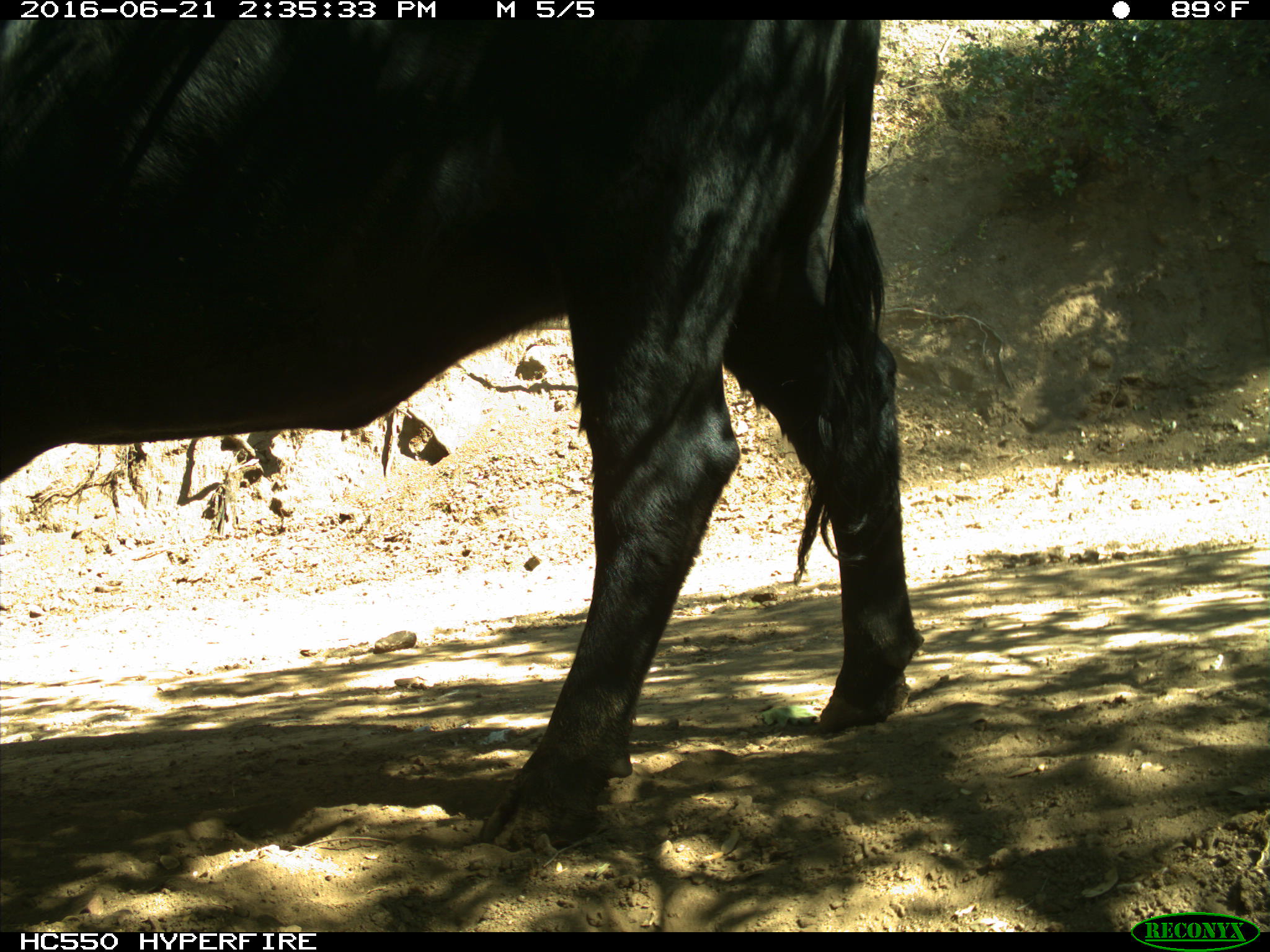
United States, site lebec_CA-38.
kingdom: Animalia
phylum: Chordata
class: Mammalia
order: Artiodactyla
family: Bovidae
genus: Bos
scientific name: Bos taurus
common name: domestic cow